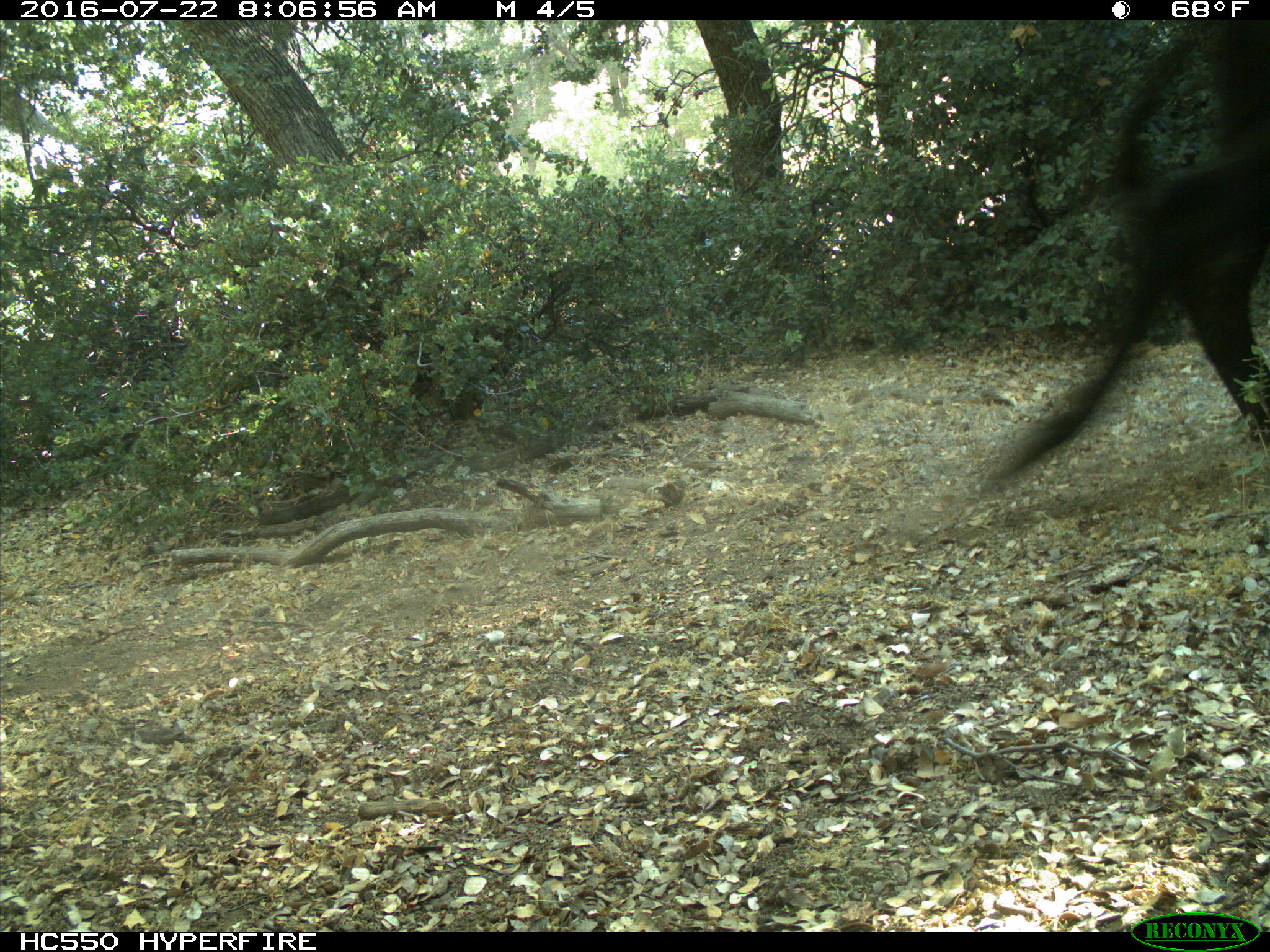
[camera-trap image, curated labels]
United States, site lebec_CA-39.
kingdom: Animalia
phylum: Chordata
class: Mammalia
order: Artiodactyla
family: Bovidae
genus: Bos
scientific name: Bos taurus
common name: domestic cow